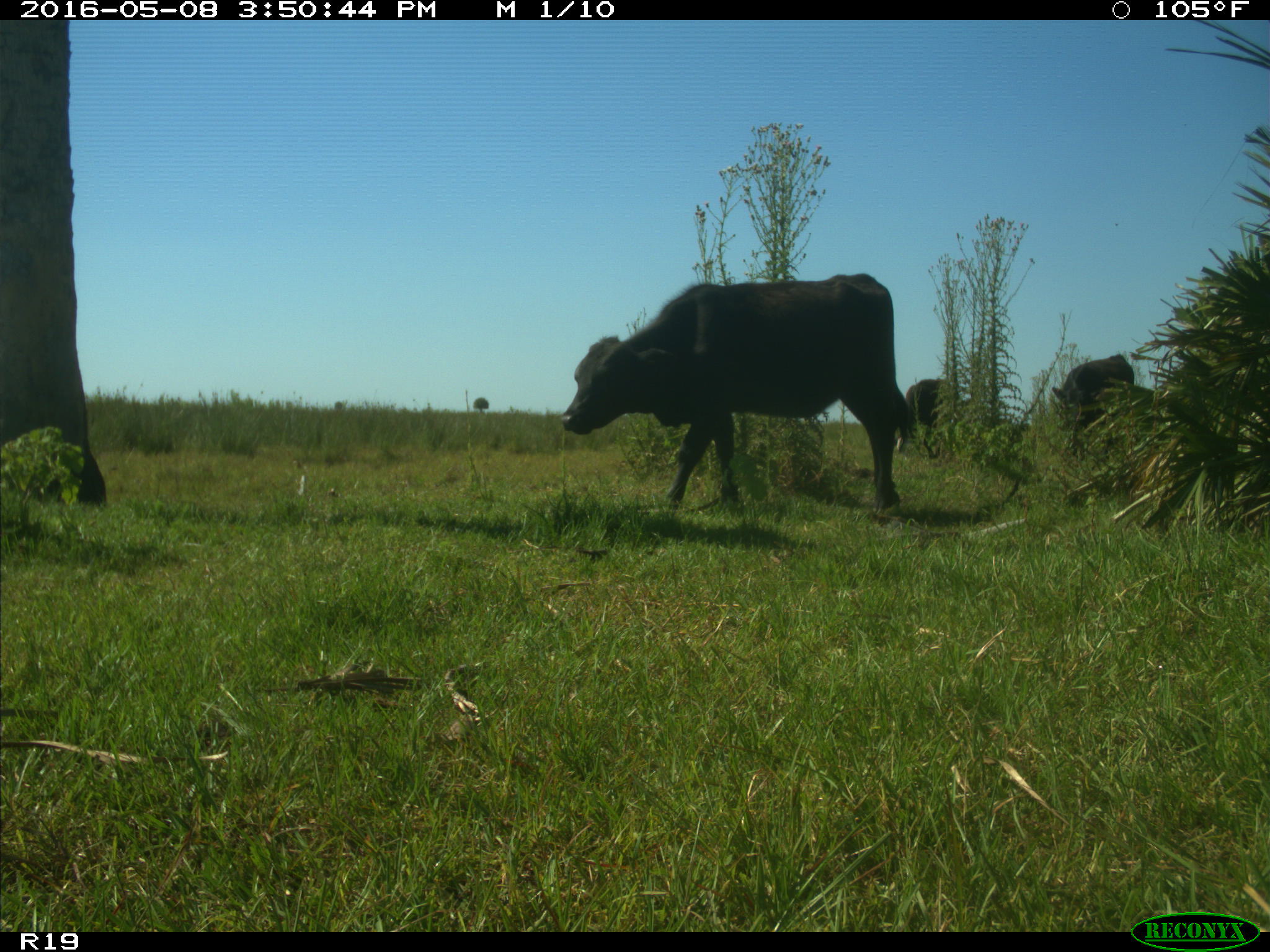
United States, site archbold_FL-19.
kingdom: Animalia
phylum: Chordata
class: Mammalia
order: Artiodactyla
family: Bovidae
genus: Bos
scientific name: Bos taurus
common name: domestic cow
Bos taurus (domestic cow).